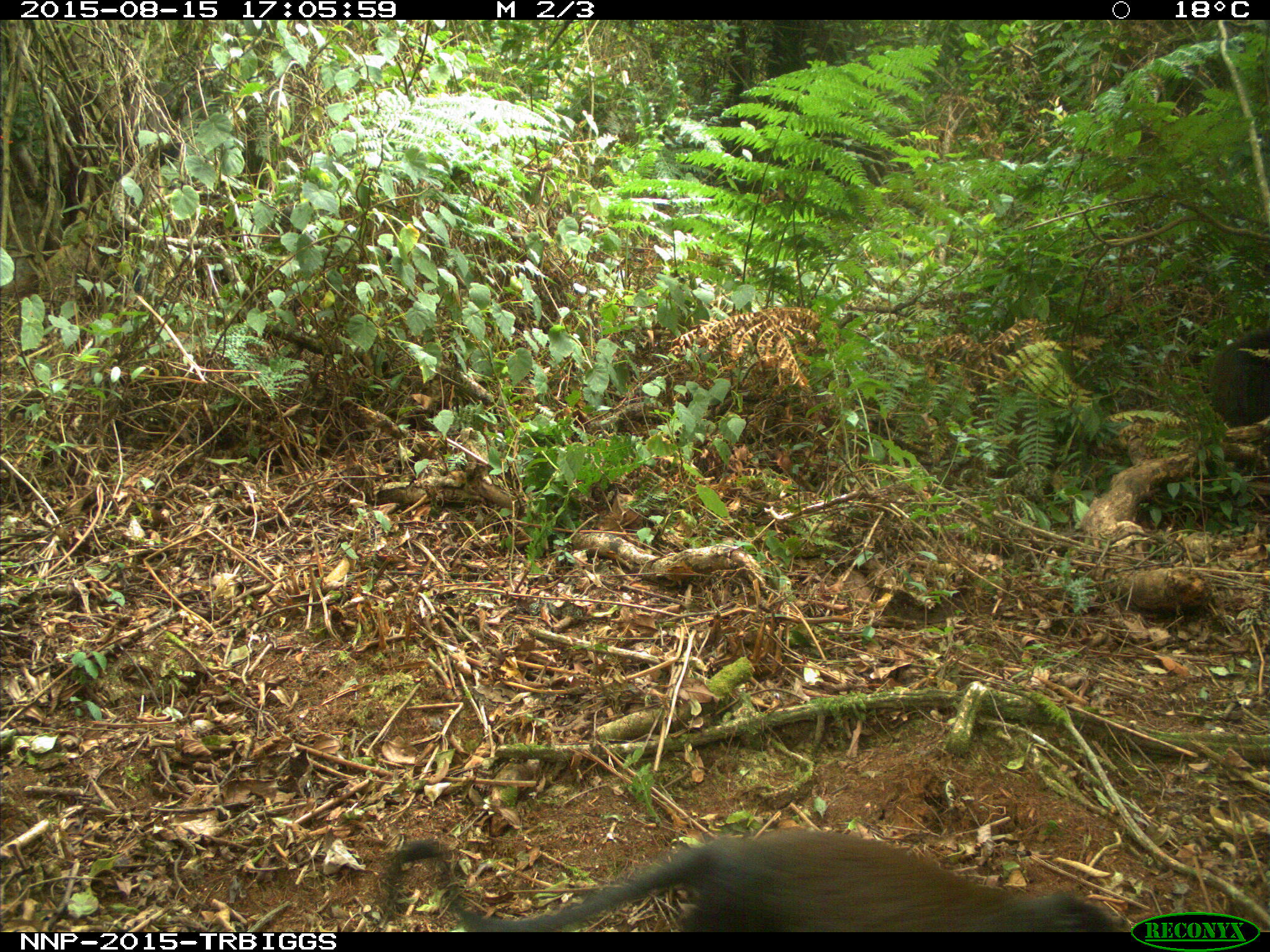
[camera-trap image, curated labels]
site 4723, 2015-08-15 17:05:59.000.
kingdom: Animalia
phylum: Chordata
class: Mammalia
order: Primates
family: Cercopithecidae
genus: Allochrocebus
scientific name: Allochrocebus lhoesti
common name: l'hoest's monkey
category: cercopithecus lhoesti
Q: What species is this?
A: Cercopithecus lhoesti (l'hoest's monkey) (Allochrocebus lhoesti).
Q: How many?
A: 1.